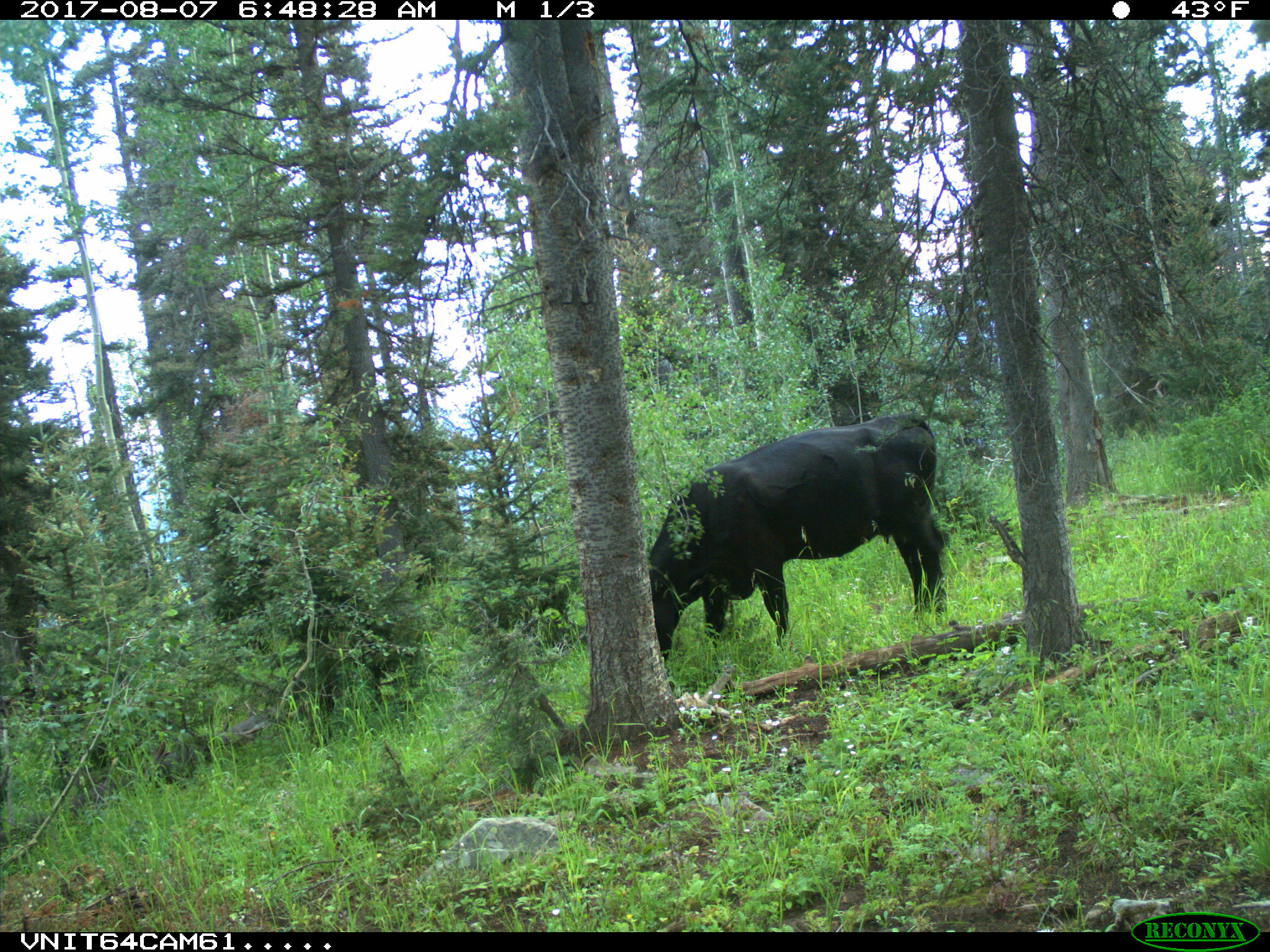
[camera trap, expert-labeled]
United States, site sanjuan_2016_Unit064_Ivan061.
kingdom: Animalia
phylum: Chordata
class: Mammalia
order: Artiodactyla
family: Bovidae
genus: Bos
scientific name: Bos taurus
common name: domestic cow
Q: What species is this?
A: Bos taurus (domestic cow).